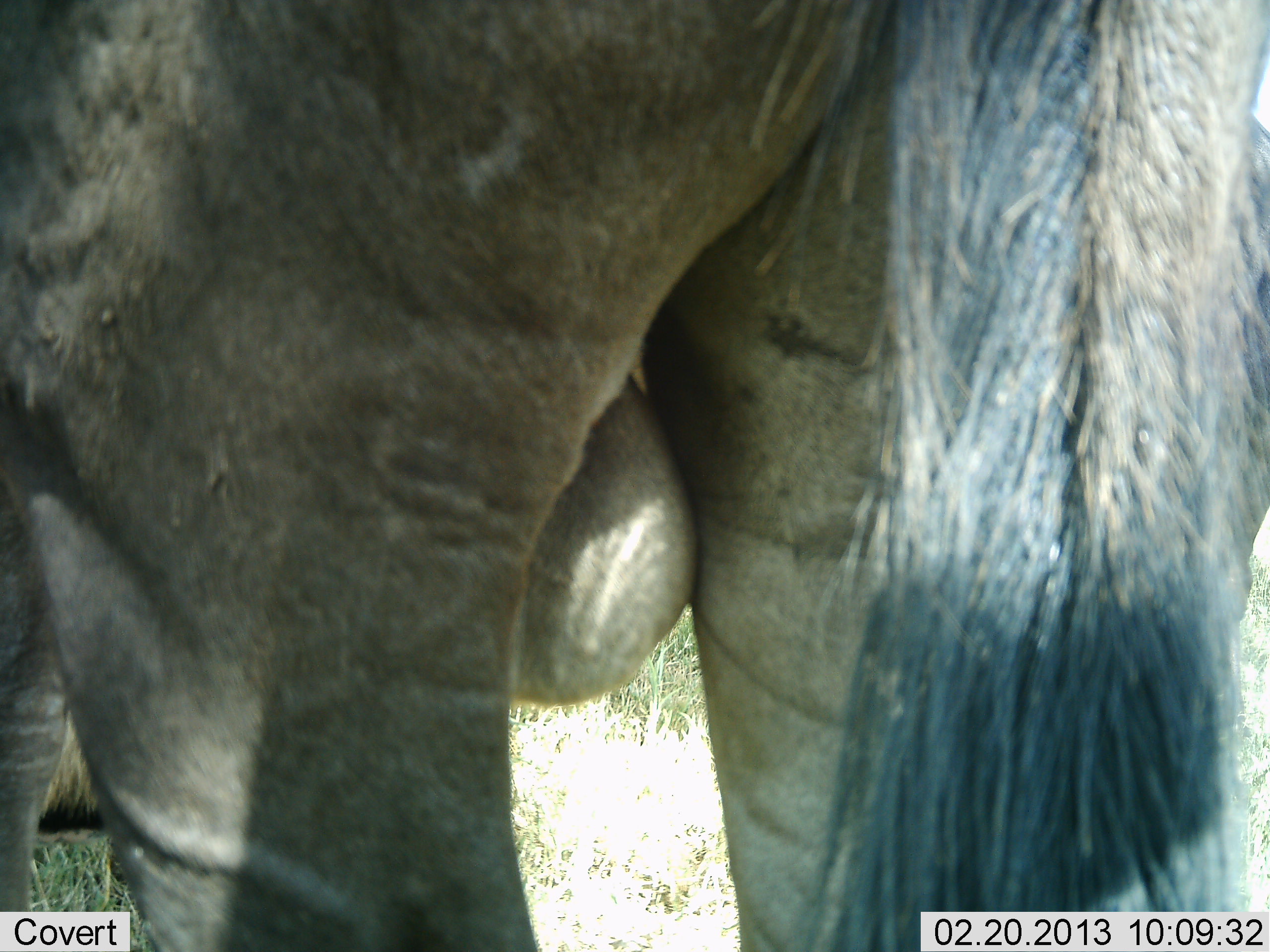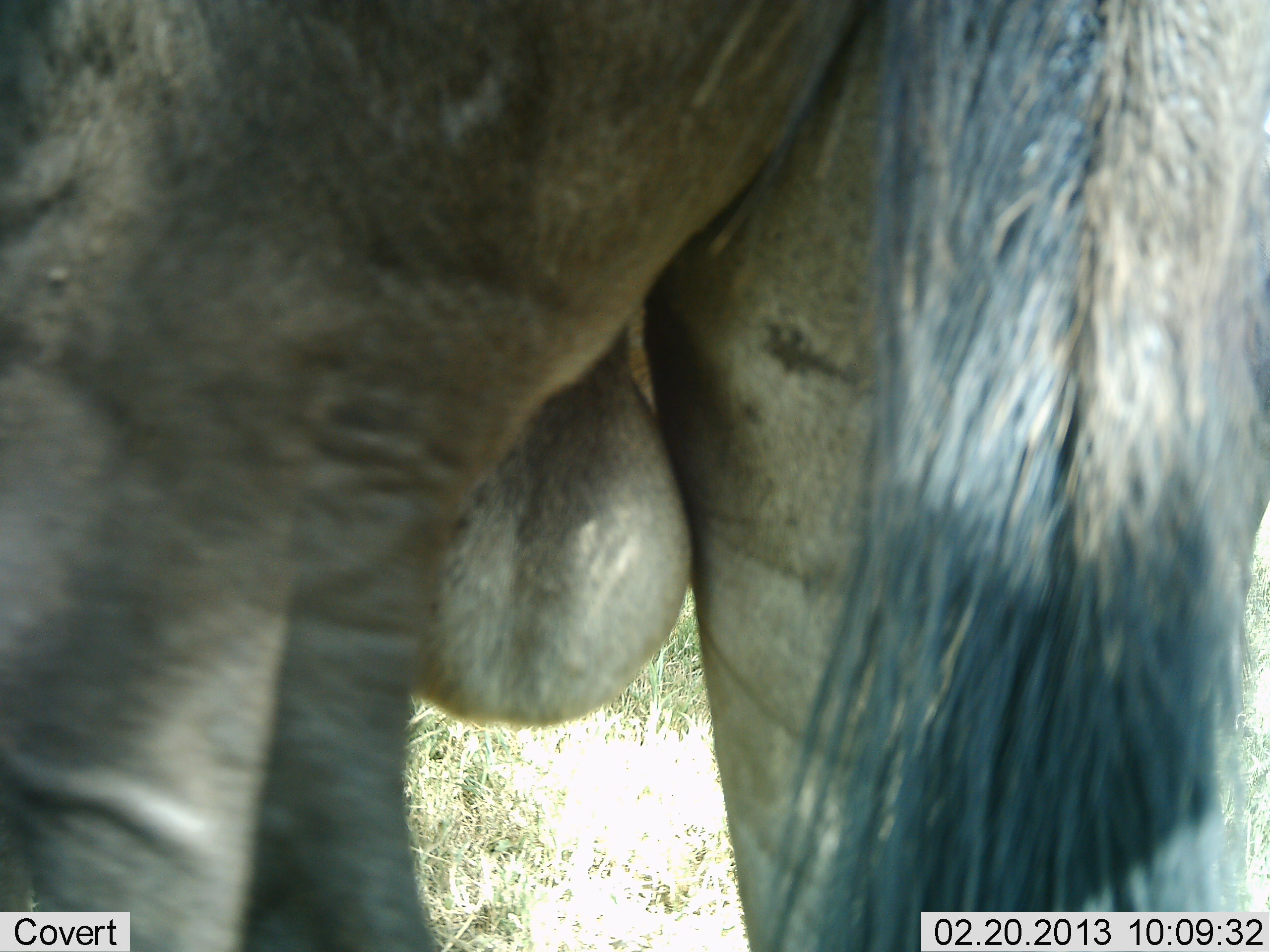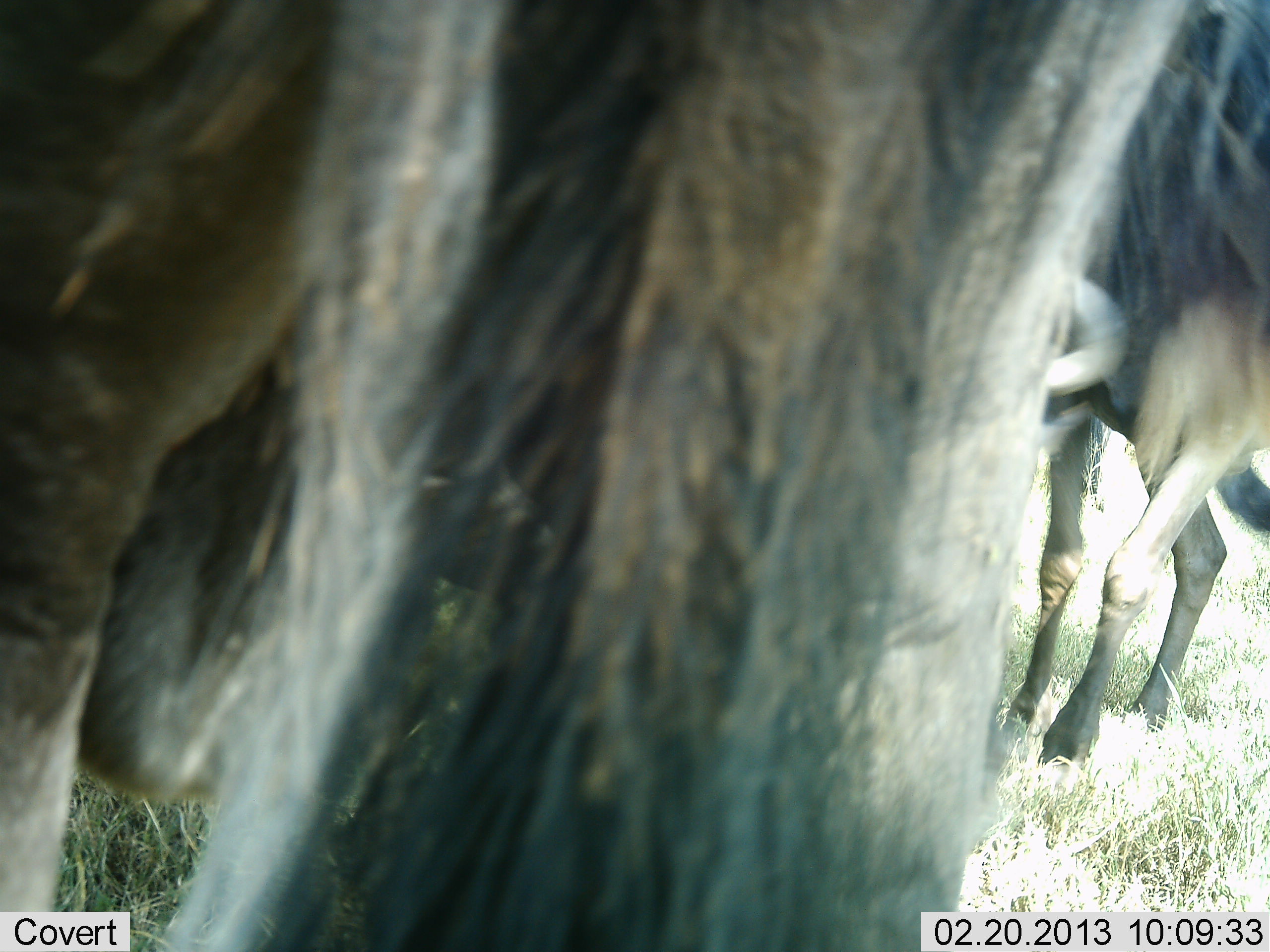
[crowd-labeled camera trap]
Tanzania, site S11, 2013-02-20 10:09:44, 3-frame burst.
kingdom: Animalia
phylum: Chordata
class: Mammalia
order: Artiodactyla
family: Bovidae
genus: Connochaetes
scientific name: Connochaetes taurinus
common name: blue wildebeest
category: wildebeest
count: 2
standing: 74%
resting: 0%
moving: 37%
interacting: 0%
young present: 11%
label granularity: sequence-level